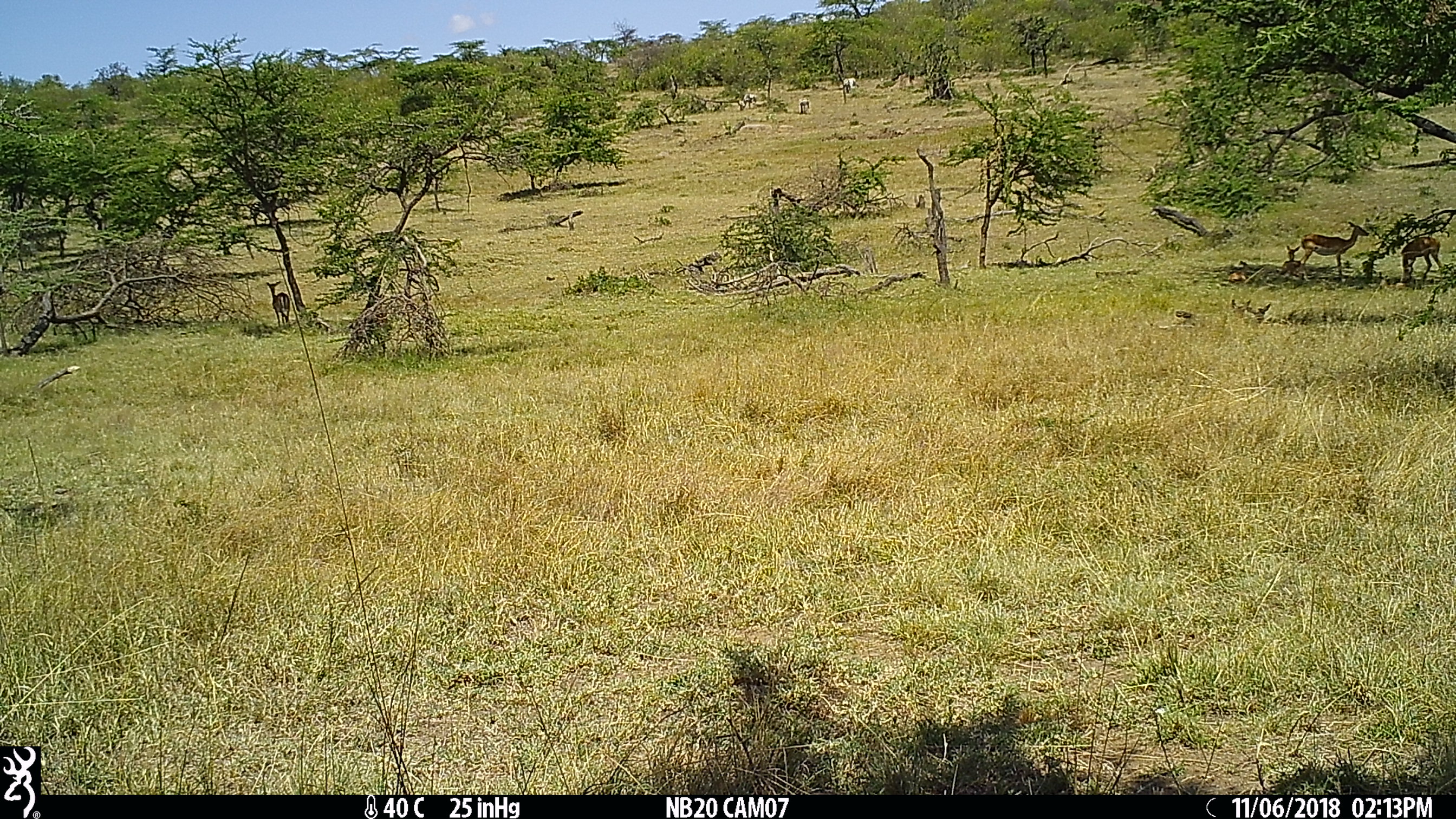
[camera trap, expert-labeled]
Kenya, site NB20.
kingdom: Animalia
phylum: Chordata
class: Mammalia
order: Artiodactyla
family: Bovidae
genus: Aepyceros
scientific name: Aepyceros melampus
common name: impala